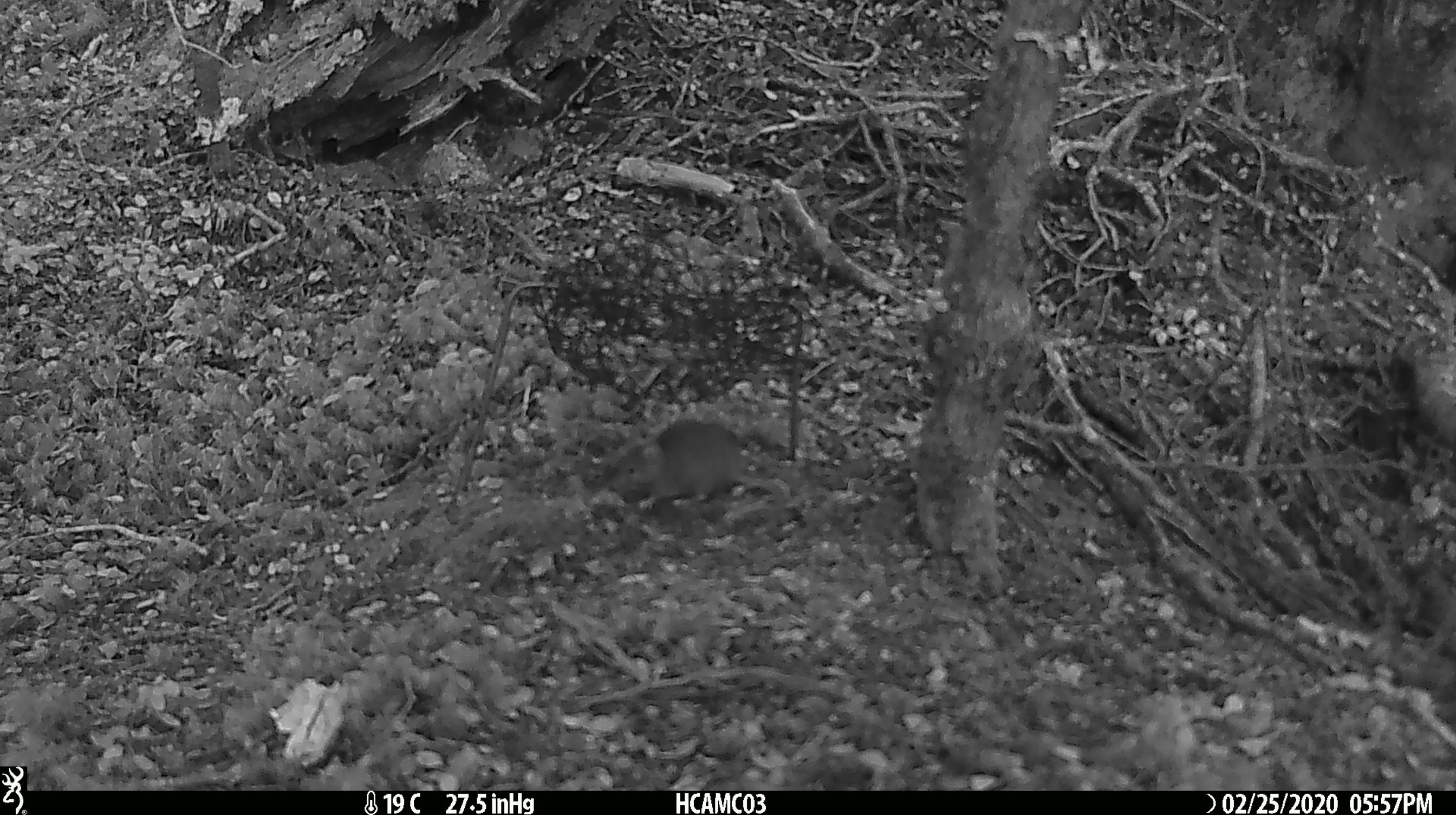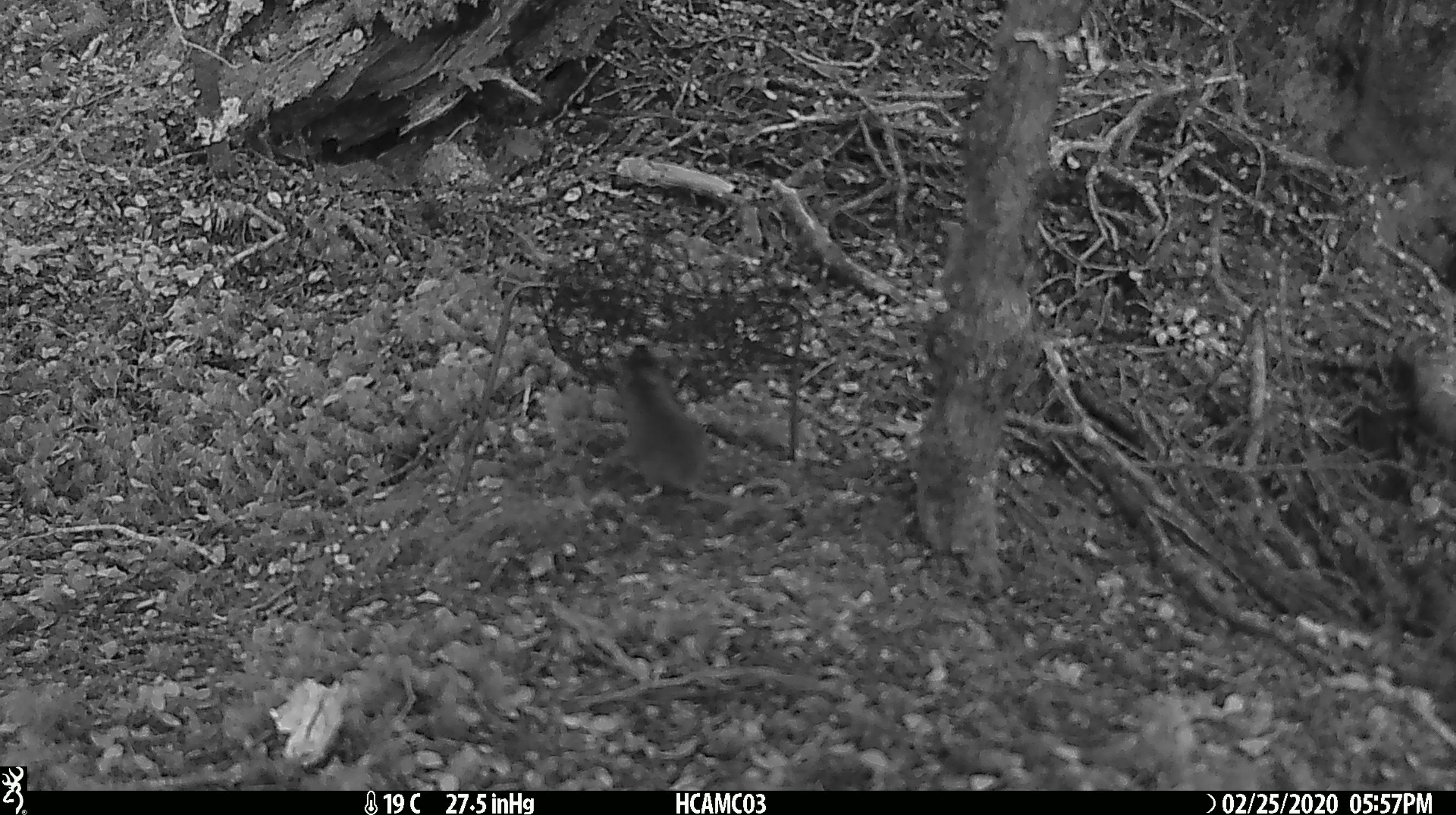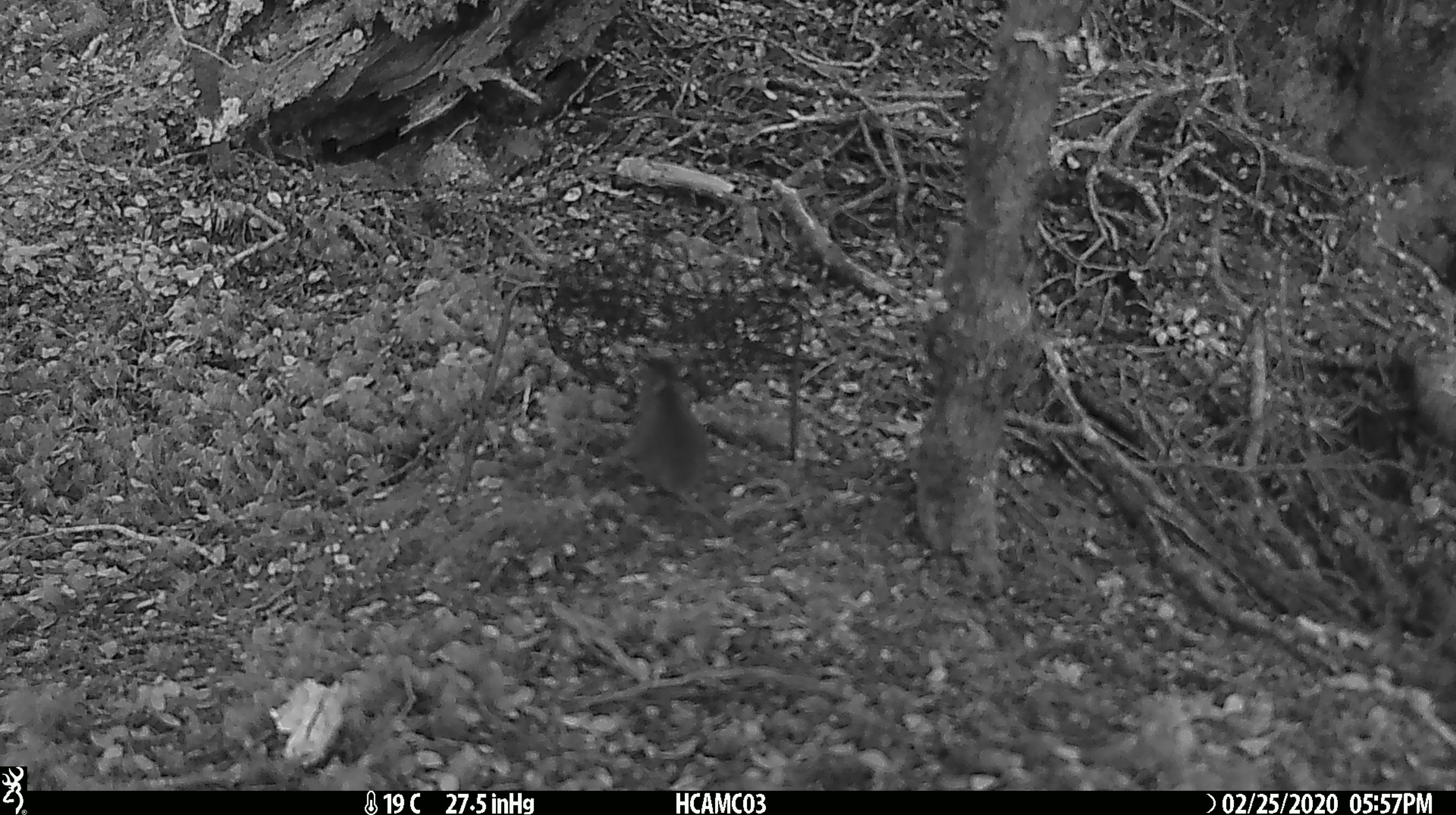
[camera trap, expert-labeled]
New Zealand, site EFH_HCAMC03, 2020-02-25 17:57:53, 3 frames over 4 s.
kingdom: Animalia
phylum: Chordata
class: Mammalia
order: Rodentia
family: Muridae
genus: Mus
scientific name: Mus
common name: mouse